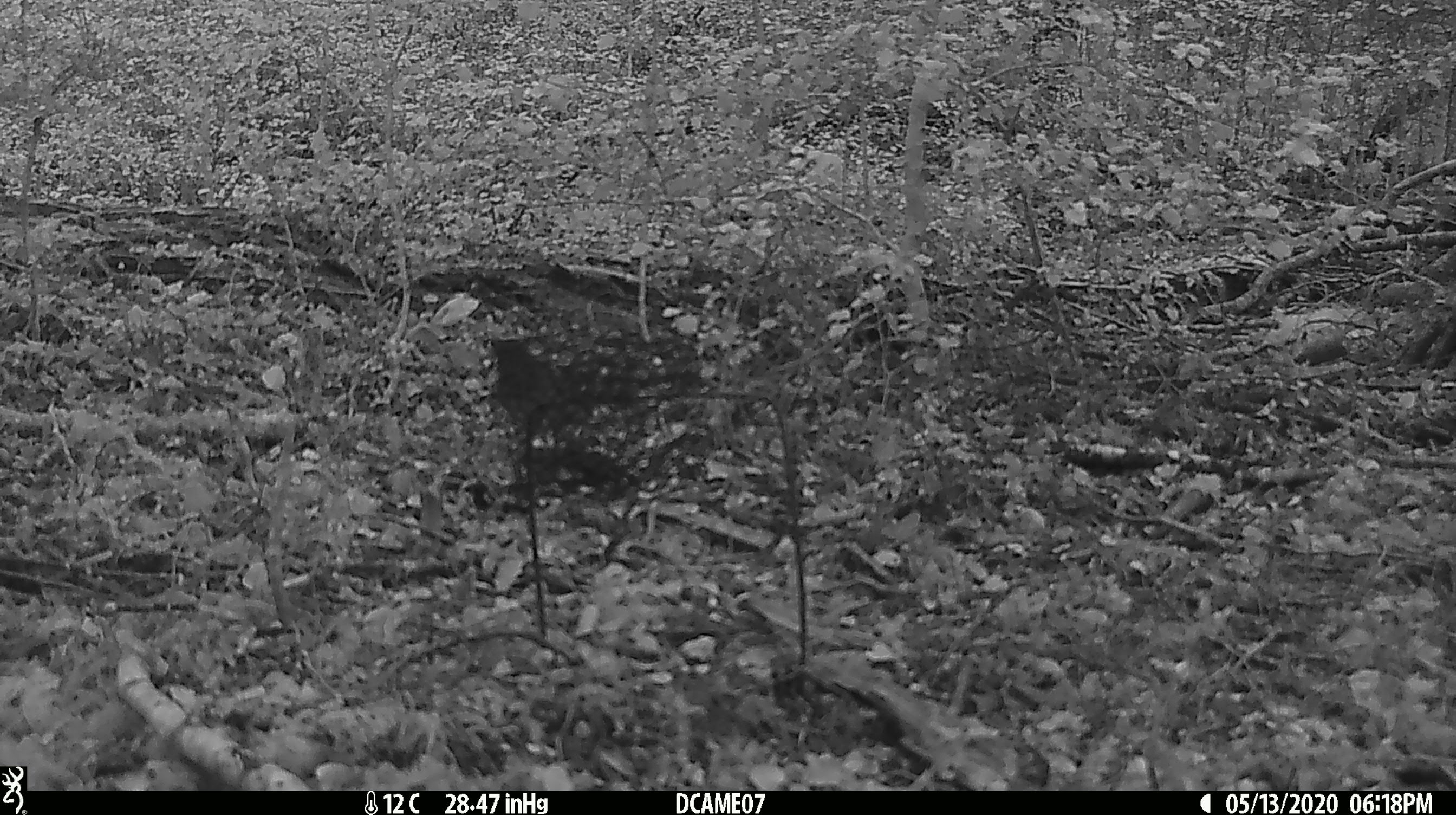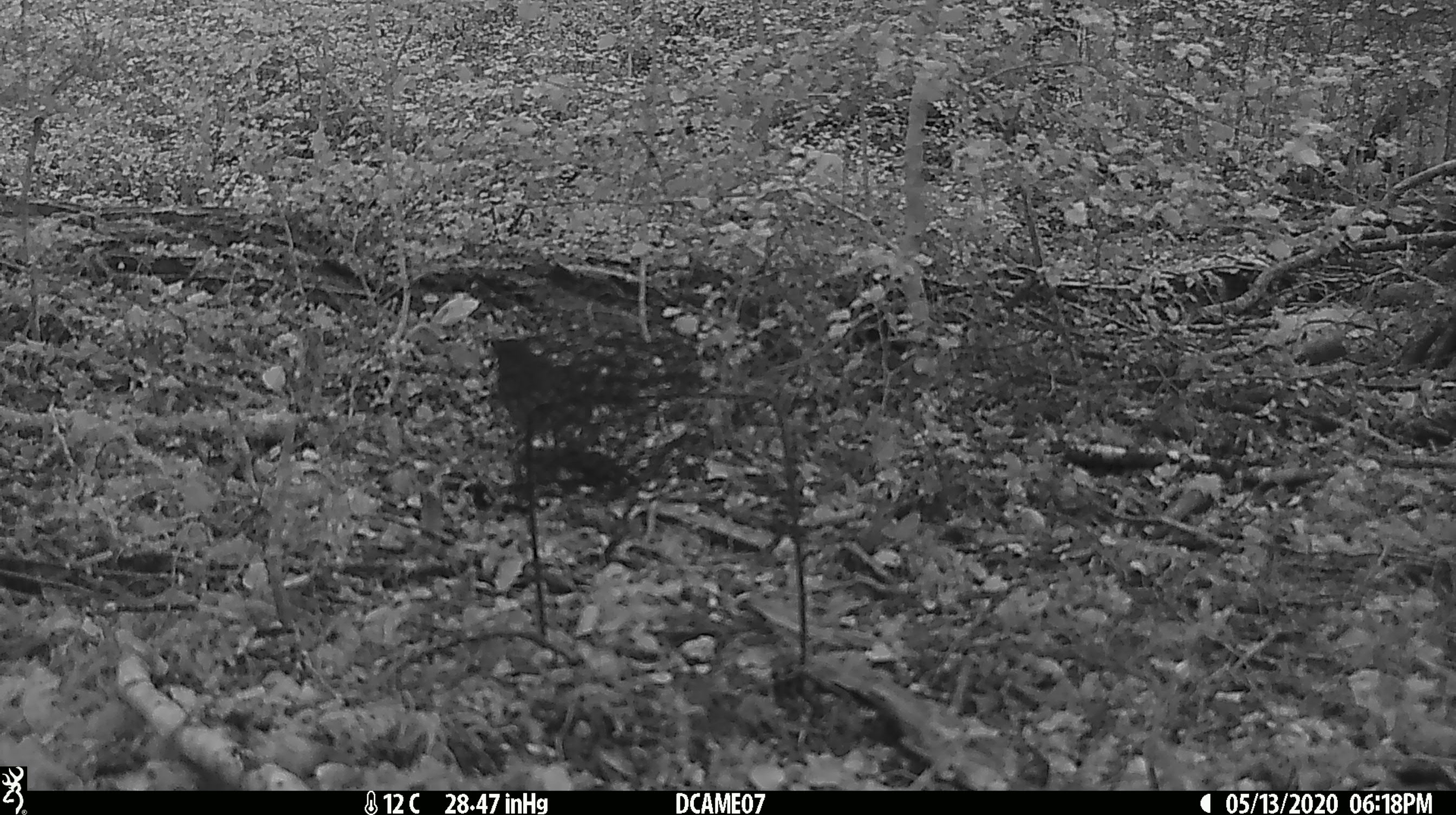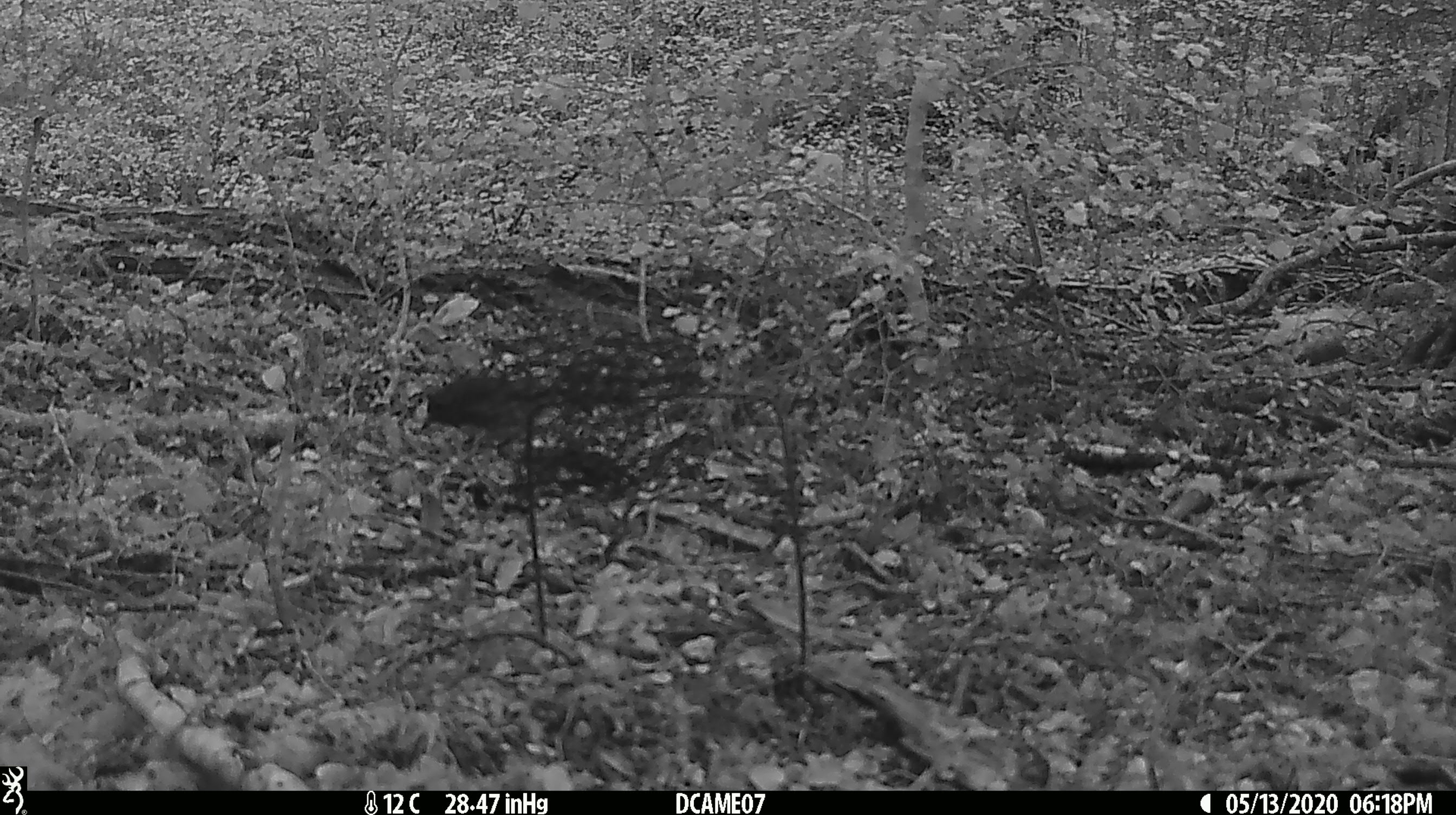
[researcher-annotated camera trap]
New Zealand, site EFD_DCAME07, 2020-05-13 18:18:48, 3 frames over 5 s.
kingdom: Animalia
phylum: Chordata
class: Aves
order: Passeriformes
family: Turdidae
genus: Turdus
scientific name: Turdus merula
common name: eurasian blackbird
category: blackbird